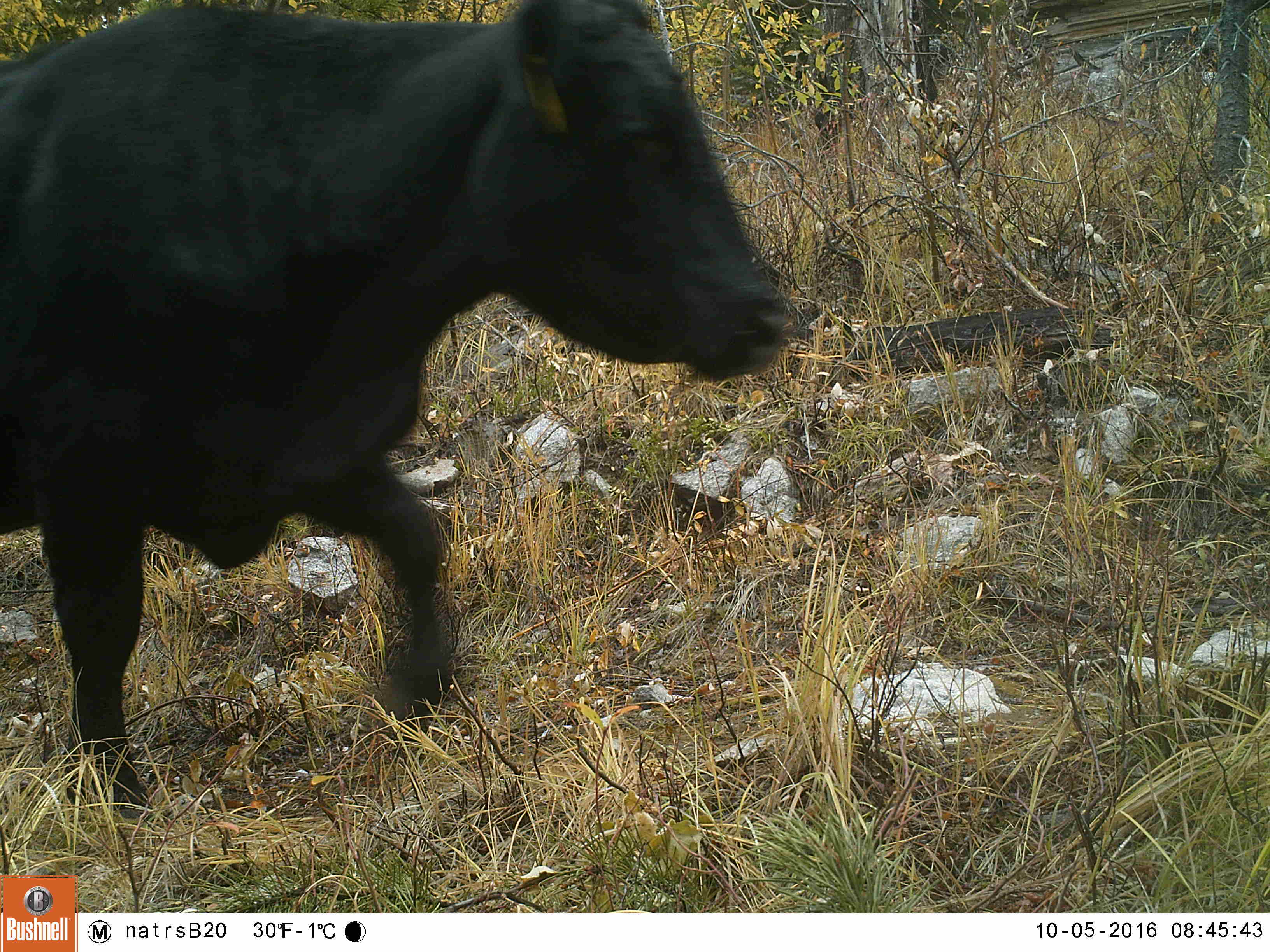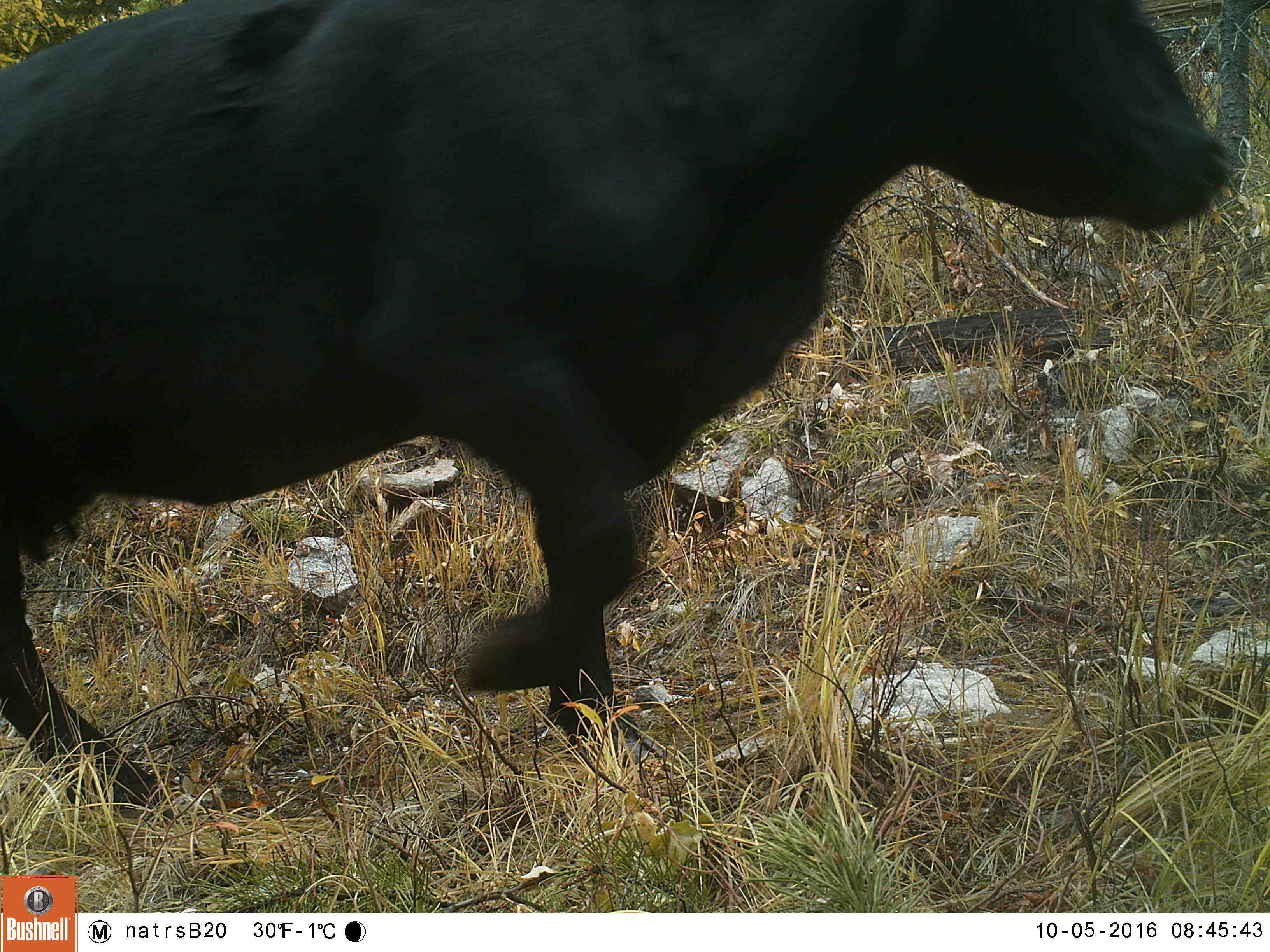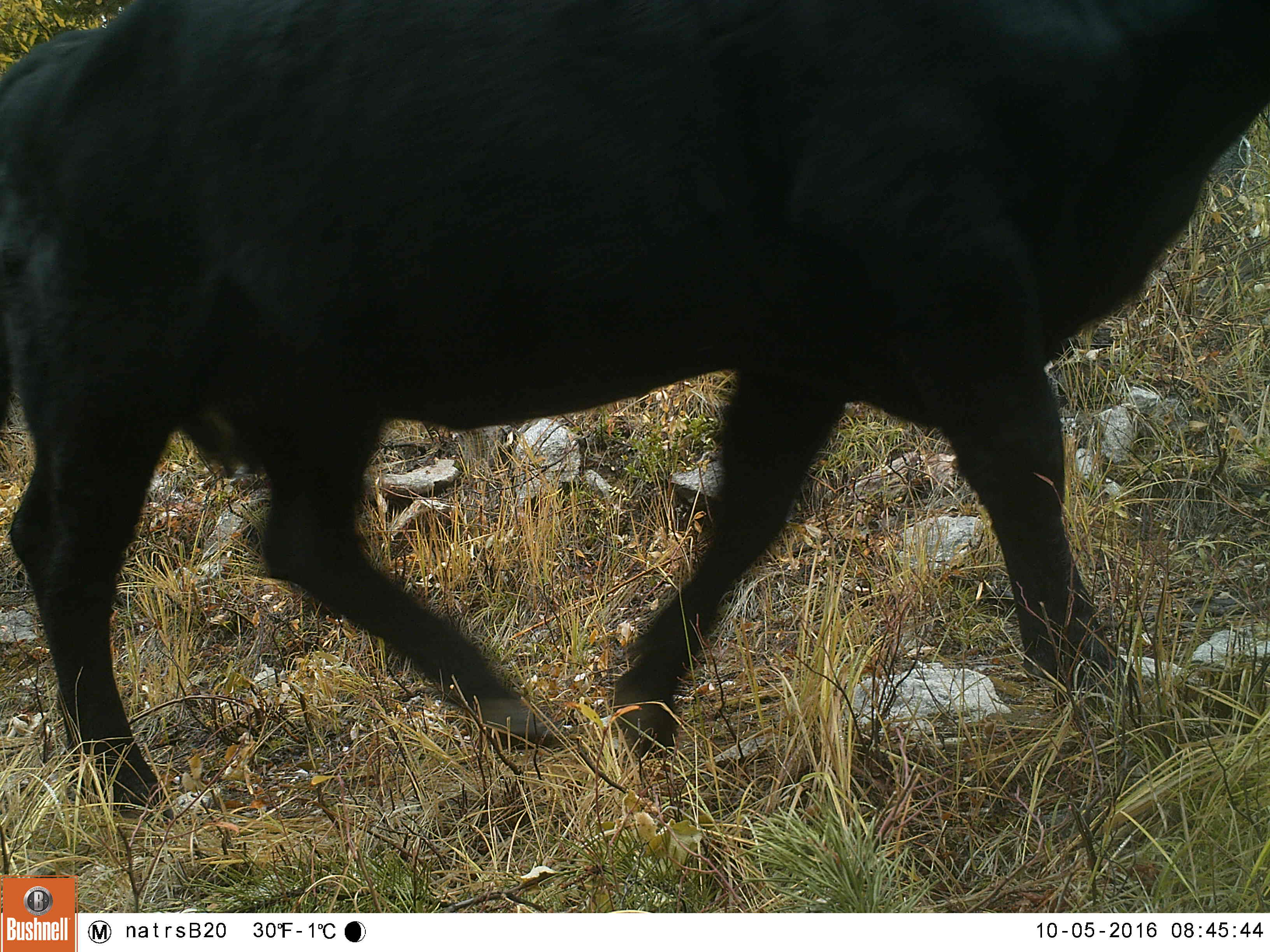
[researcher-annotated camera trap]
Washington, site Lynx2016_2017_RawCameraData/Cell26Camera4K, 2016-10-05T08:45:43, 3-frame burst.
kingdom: Animalia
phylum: Chordata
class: Mammalia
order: Artiodactyla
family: Bovidae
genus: Bos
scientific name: Bos taurus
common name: domestic cattle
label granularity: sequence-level